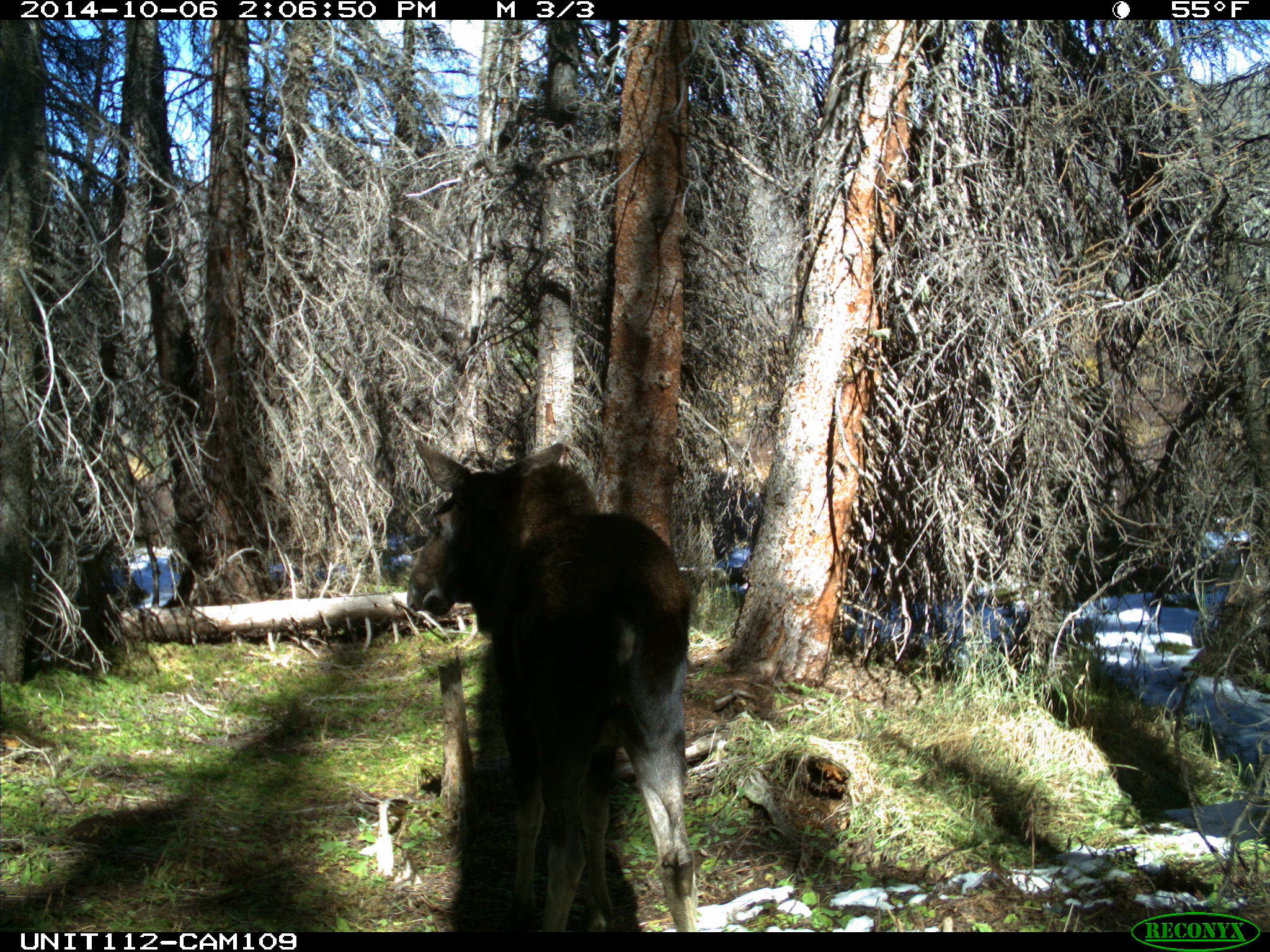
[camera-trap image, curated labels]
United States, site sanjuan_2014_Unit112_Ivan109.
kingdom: Animalia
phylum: Chordata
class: Mammalia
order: Artiodactyla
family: Cervidae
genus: Alces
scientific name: Alces alces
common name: moose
Alces alces (moose).